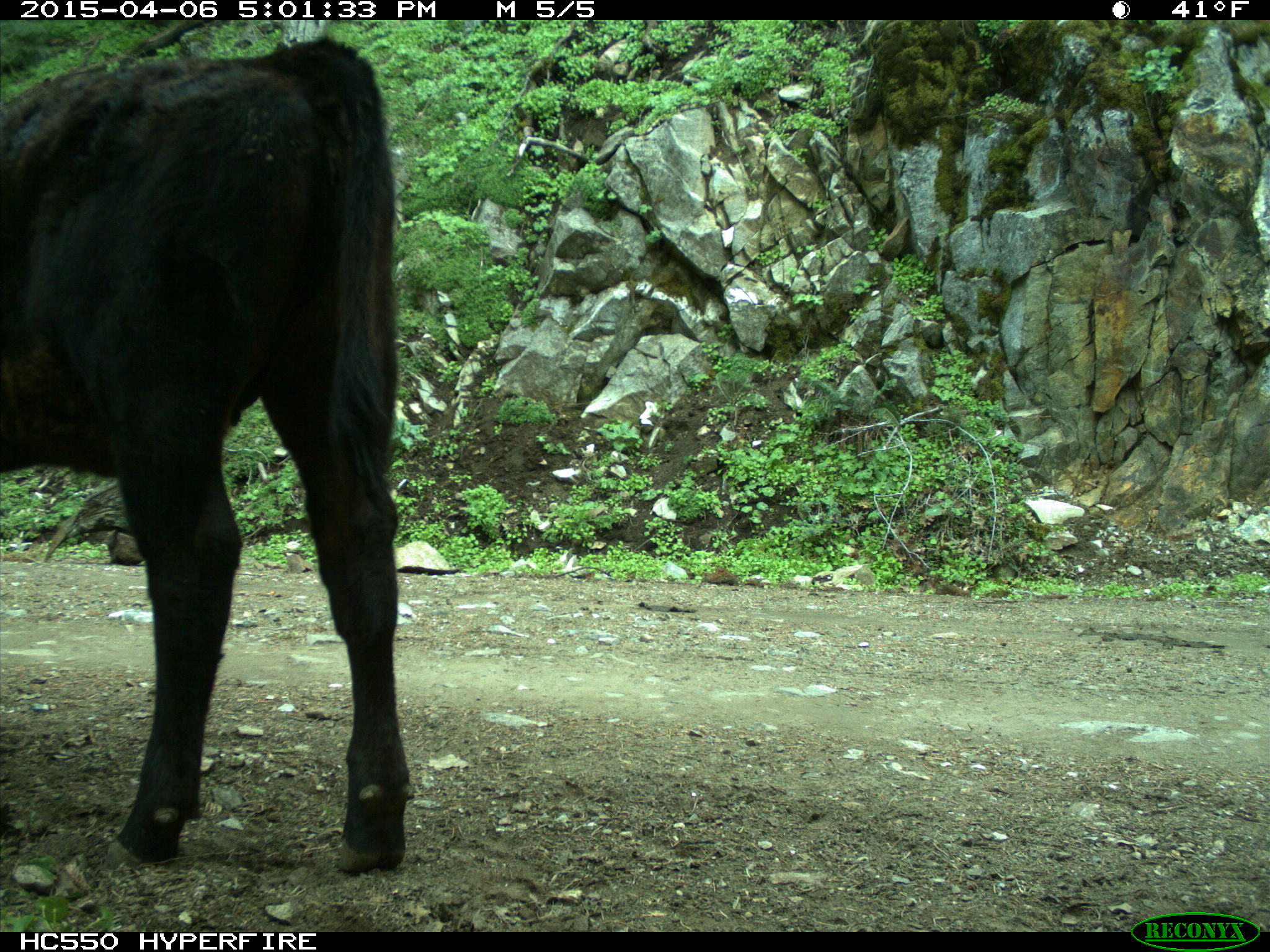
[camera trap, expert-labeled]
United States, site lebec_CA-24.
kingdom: Animalia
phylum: Chordata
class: Mammalia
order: Artiodactyla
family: Bovidae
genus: Bos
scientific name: Bos taurus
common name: domestic cow